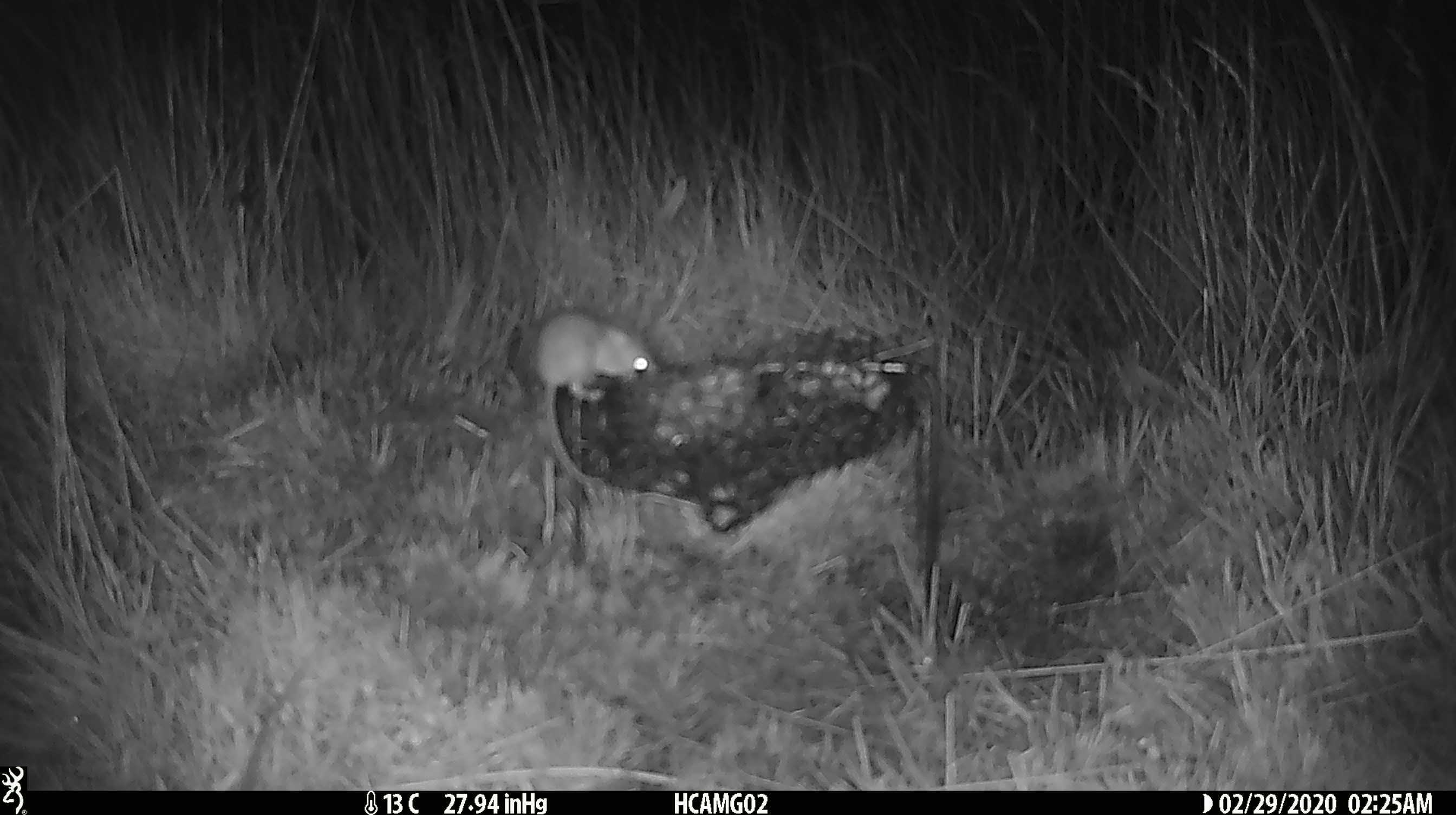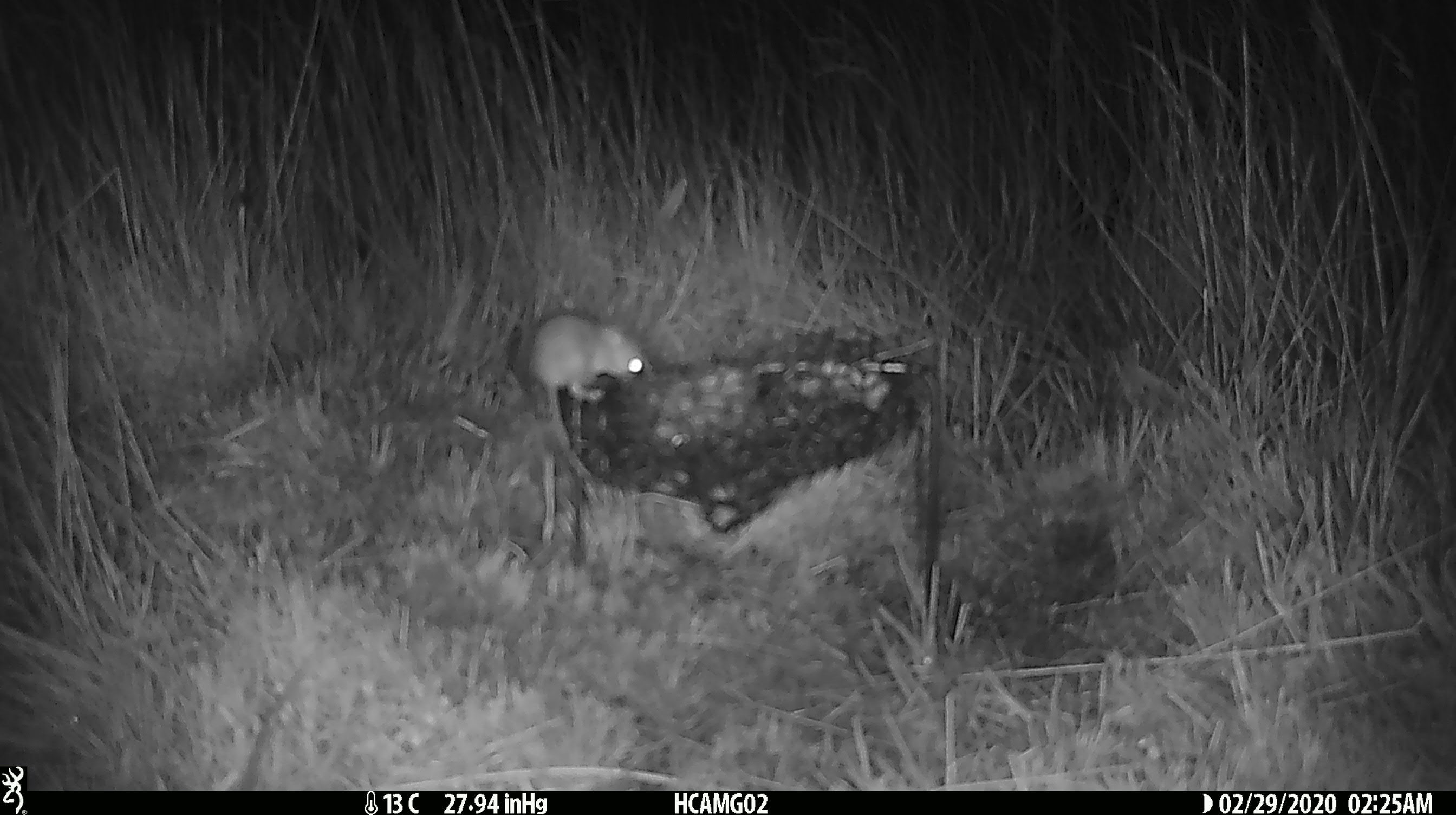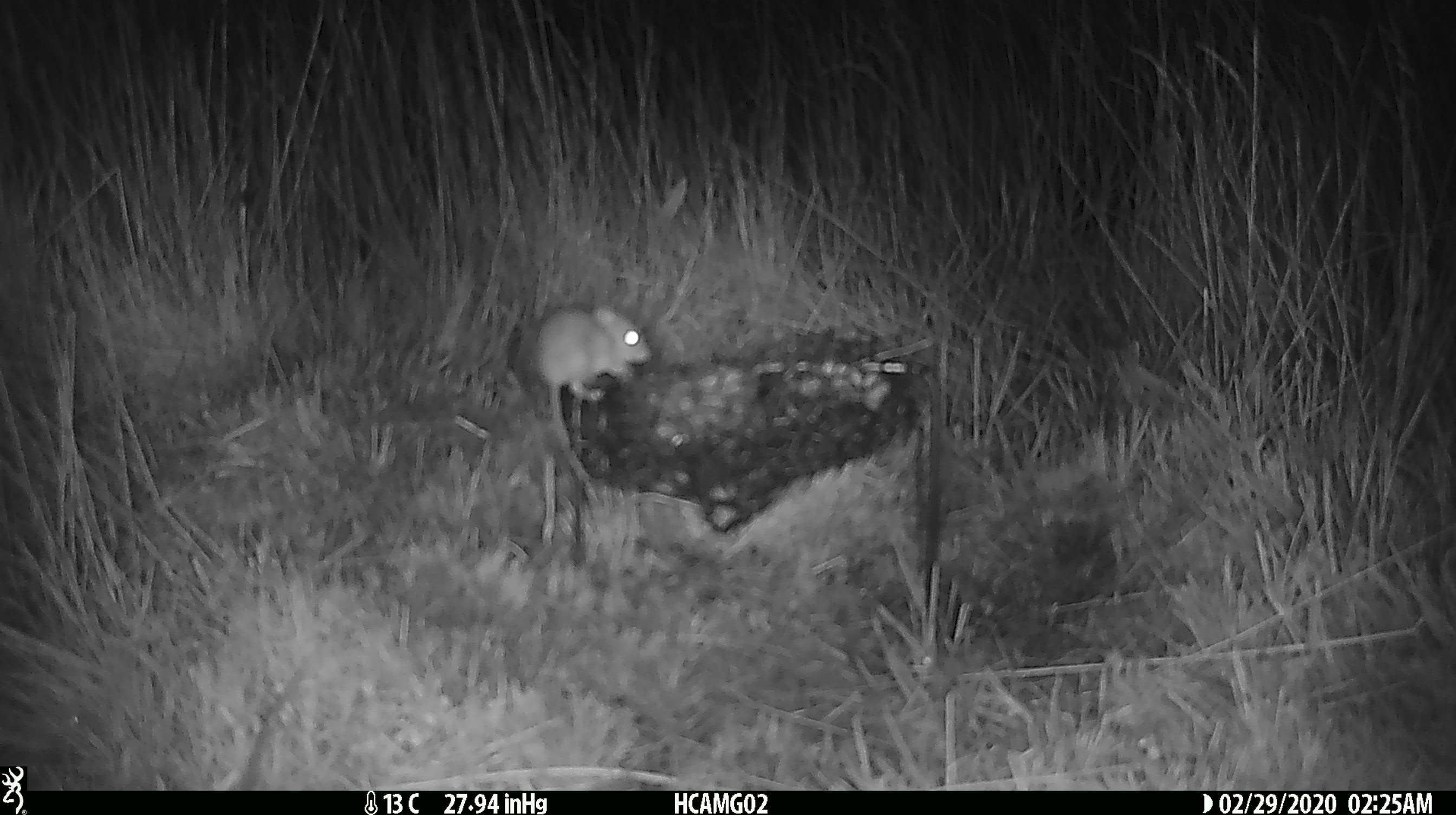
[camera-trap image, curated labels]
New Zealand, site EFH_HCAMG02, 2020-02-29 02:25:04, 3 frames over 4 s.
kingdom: Animalia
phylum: Chordata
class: Mammalia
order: Rodentia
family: Muridae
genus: Mus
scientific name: Mus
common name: mouse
Mouse (Mus).